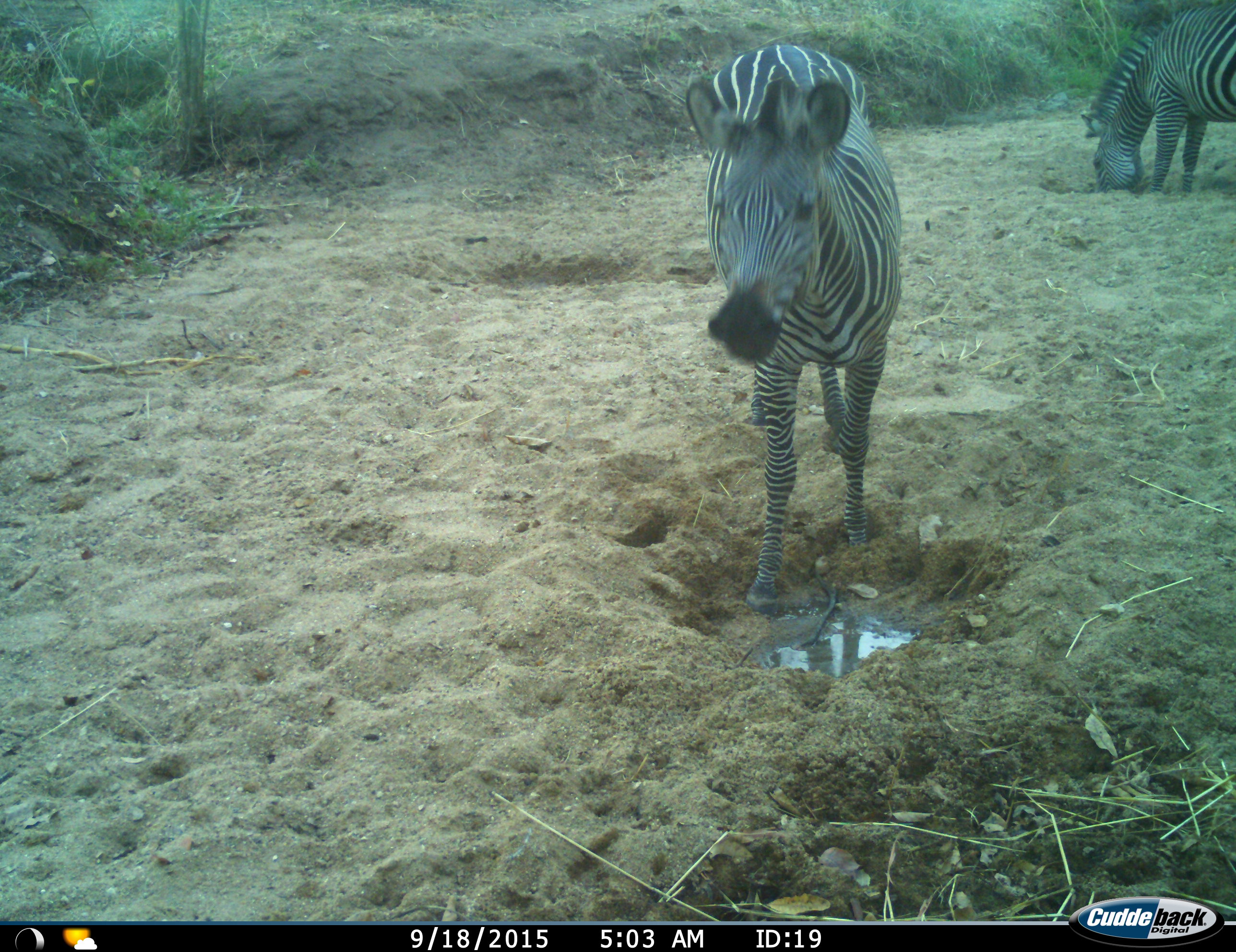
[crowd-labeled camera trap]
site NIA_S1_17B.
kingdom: Animalia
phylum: Chordata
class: Mammalia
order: Perissodactyla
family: Equidae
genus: Equus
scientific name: Equus quagga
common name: plains zebra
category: zebraplains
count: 2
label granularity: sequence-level